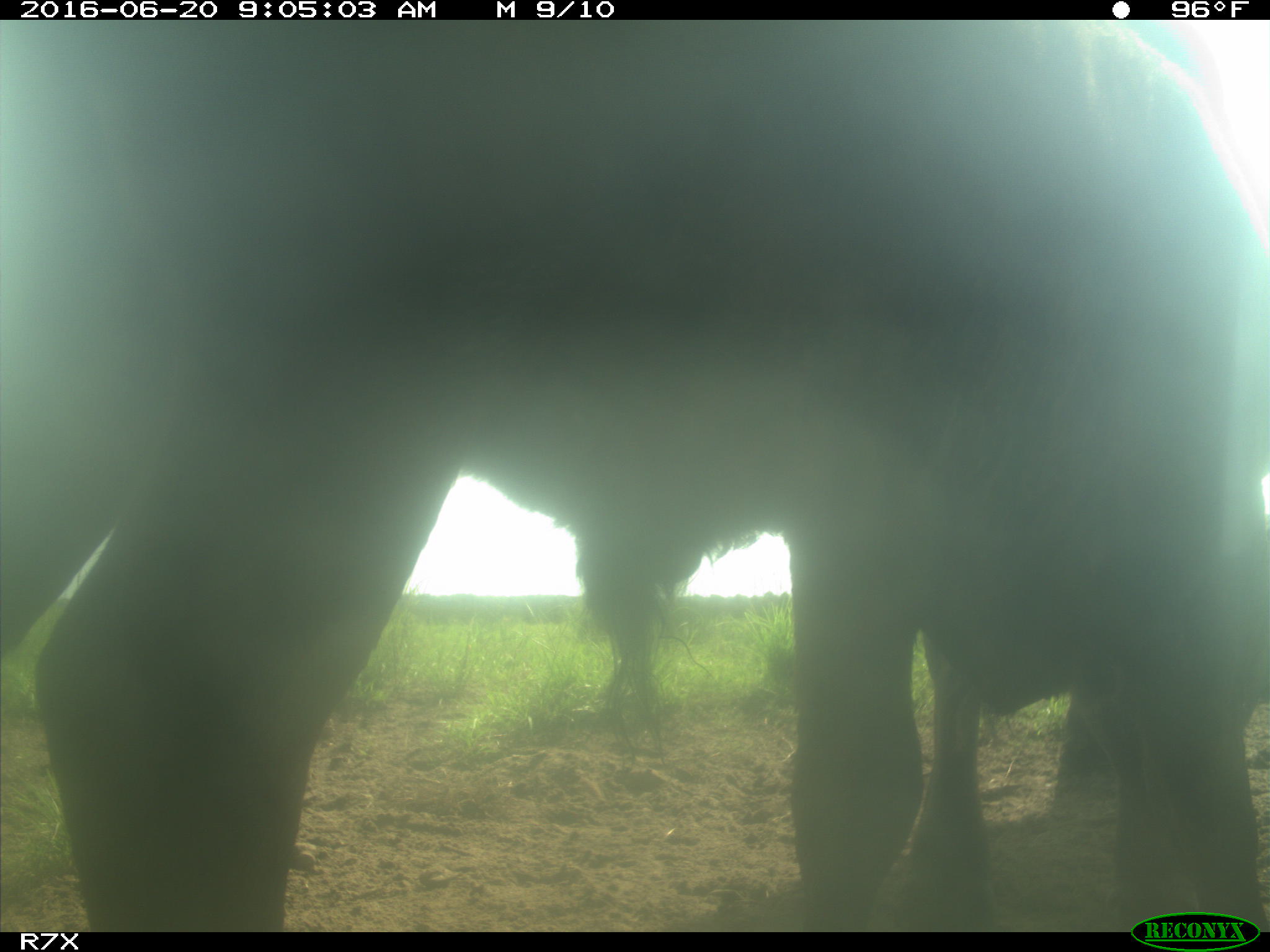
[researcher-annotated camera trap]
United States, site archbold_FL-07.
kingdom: Animalia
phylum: Chordata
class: Mammalia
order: Artiodactyla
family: Bovidae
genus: Bos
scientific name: Bos taurus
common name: domestic cow